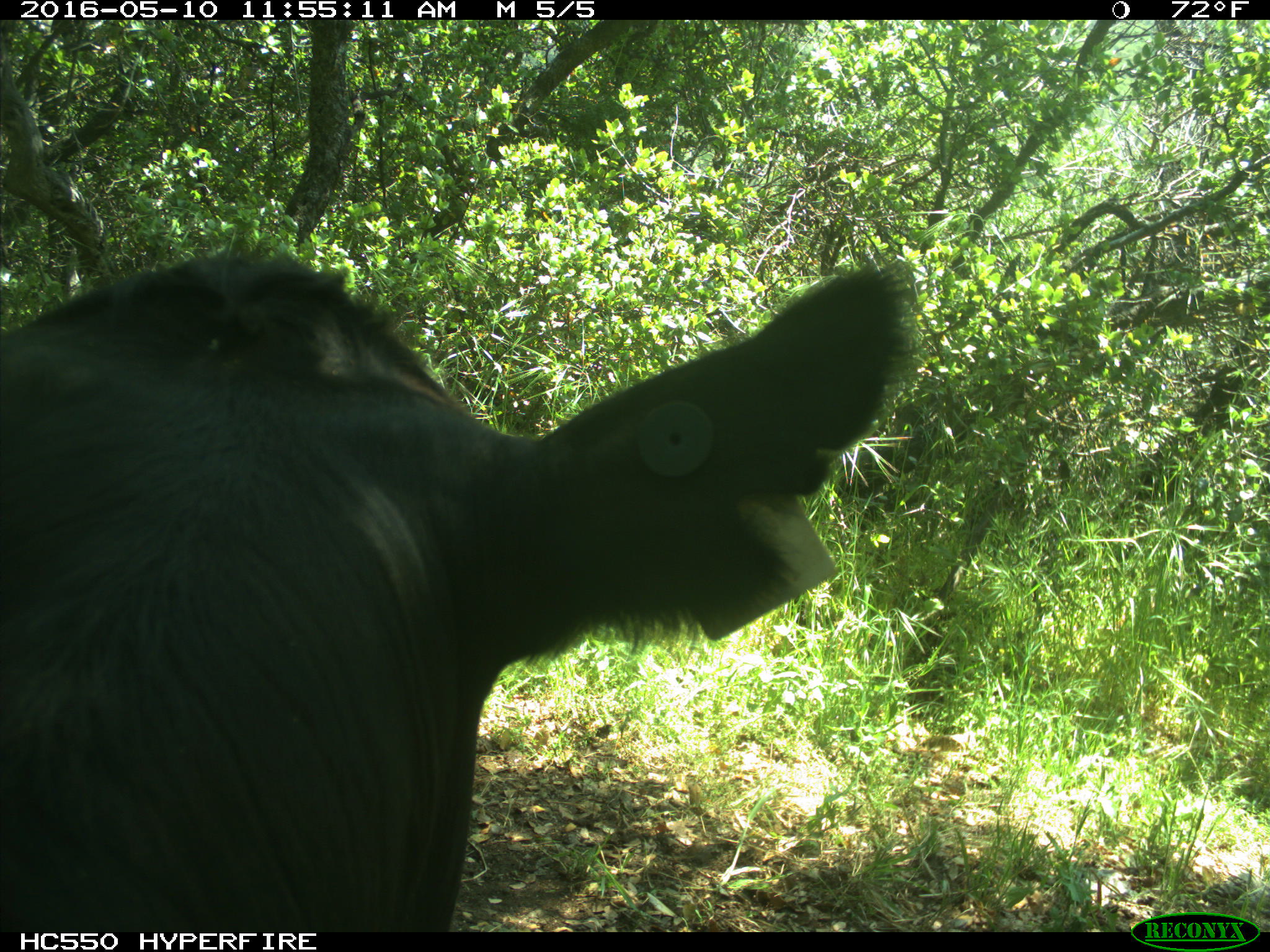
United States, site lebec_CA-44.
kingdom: Animalia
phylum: Chordata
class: Mammalia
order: Artiodactyla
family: Bovidae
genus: Bos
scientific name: Bos taurus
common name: domestic cow